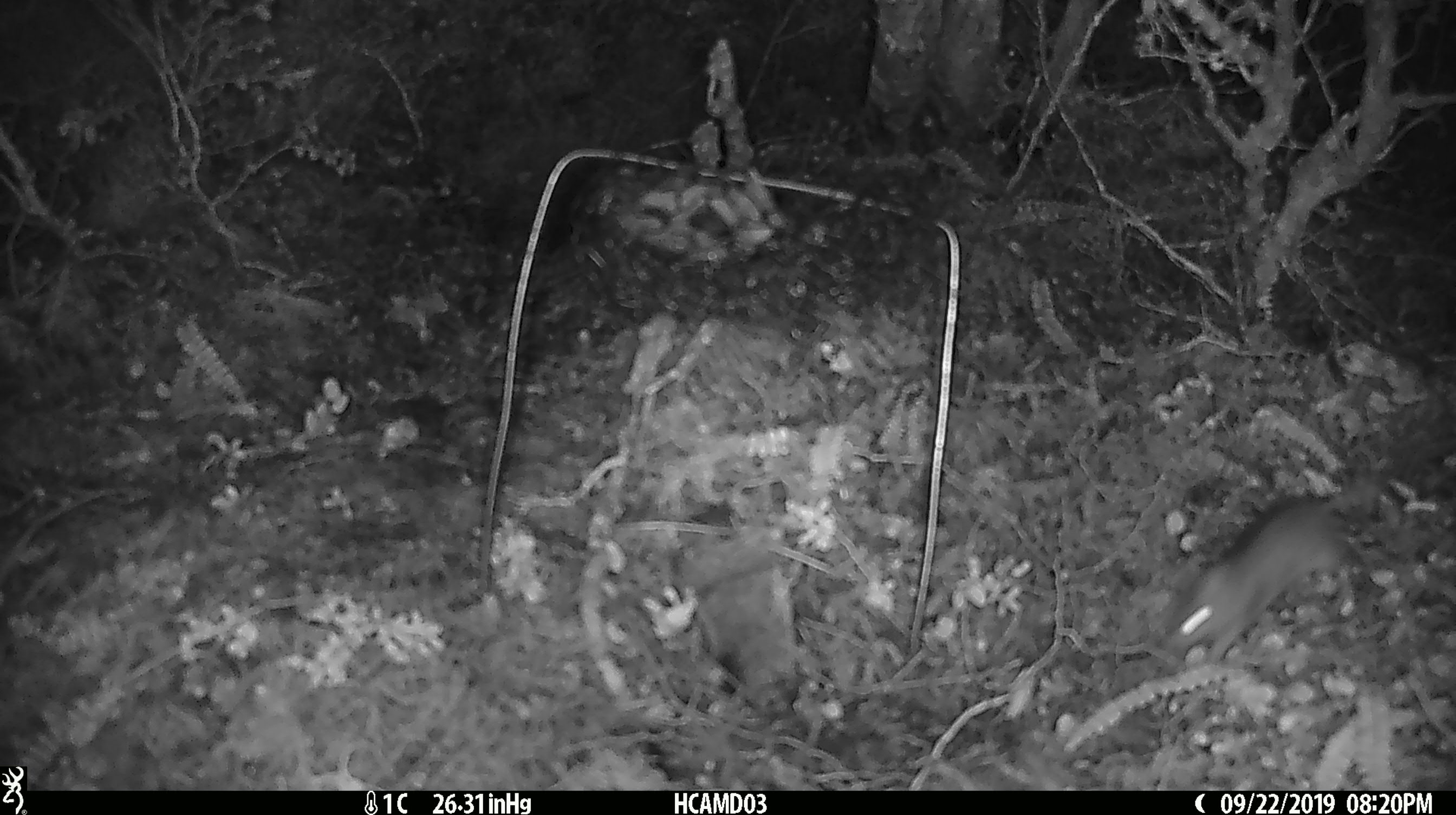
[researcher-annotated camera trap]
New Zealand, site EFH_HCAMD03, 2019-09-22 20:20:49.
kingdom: Animalia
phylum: Chordata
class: Mammalia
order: Rodentia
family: Muridae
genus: Mus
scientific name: Mus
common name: mouse